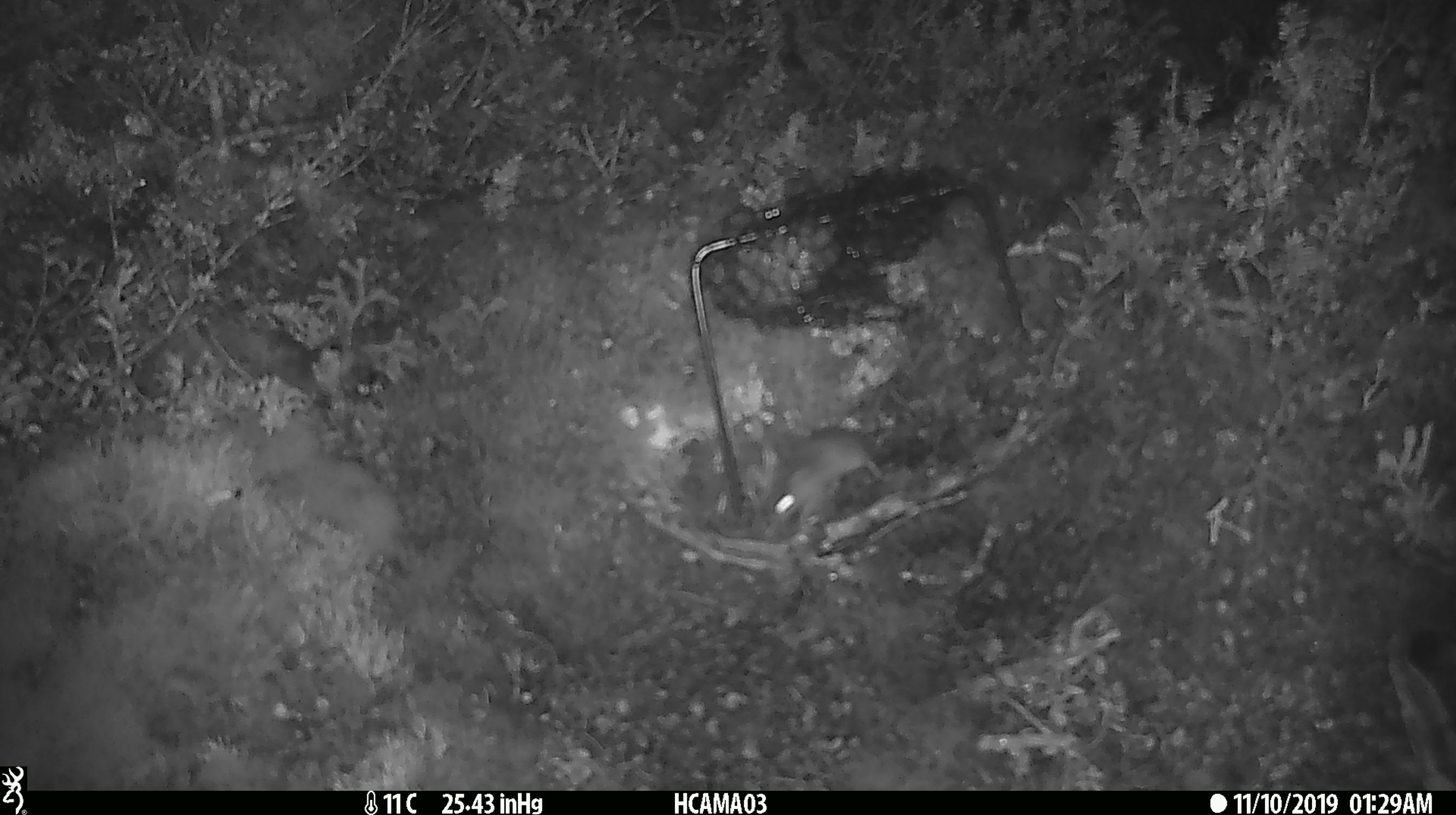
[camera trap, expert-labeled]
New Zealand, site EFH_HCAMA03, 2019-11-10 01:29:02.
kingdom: Animalia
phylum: Chordata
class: Mammalia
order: Rodentia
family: Muridae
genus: Mus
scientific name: Mus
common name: mouse